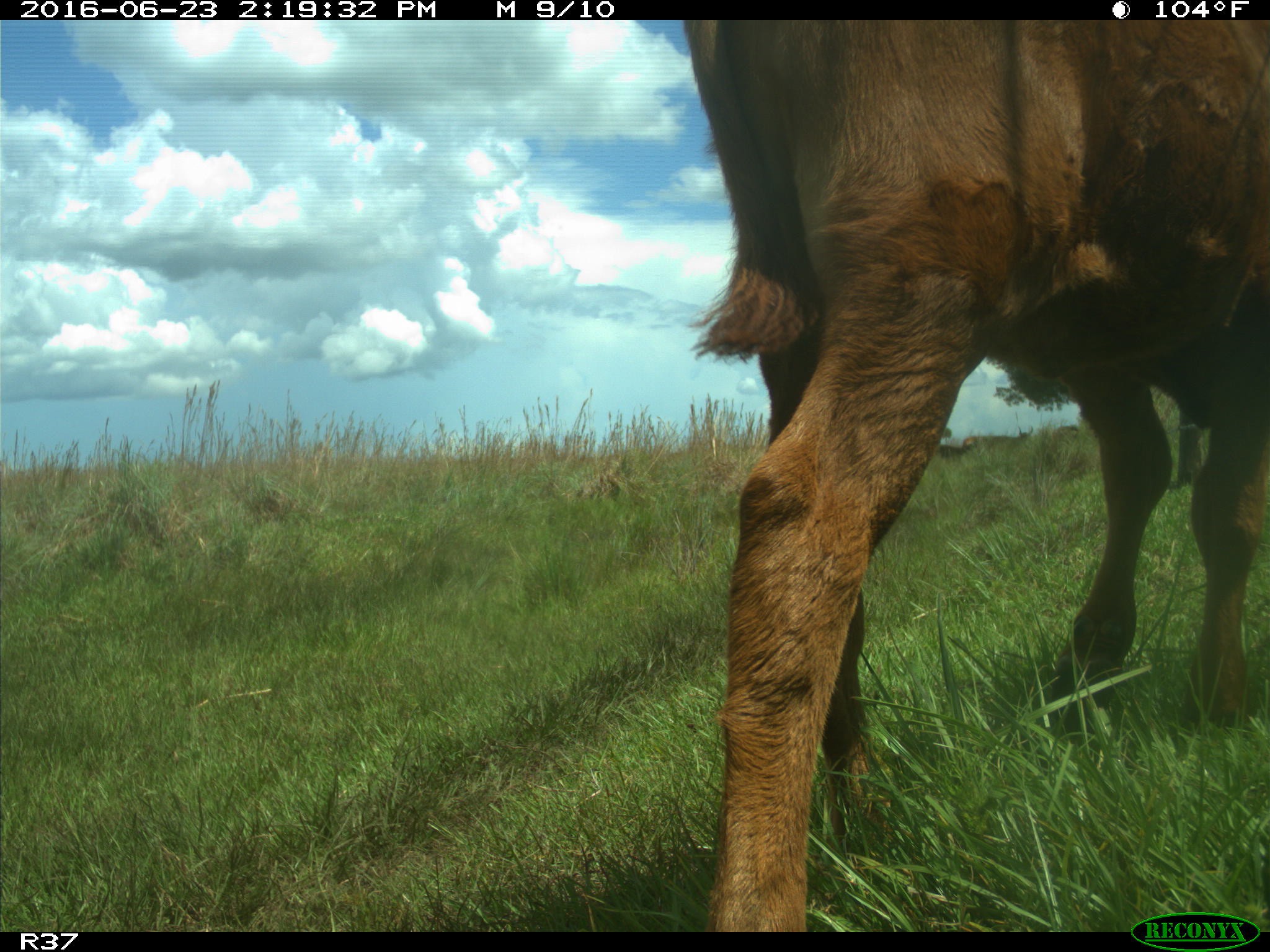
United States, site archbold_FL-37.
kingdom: Animalia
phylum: Chordata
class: Mammalia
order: Artiodactyla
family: Bovidae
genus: Bos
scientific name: Bos taurus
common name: domestic cow